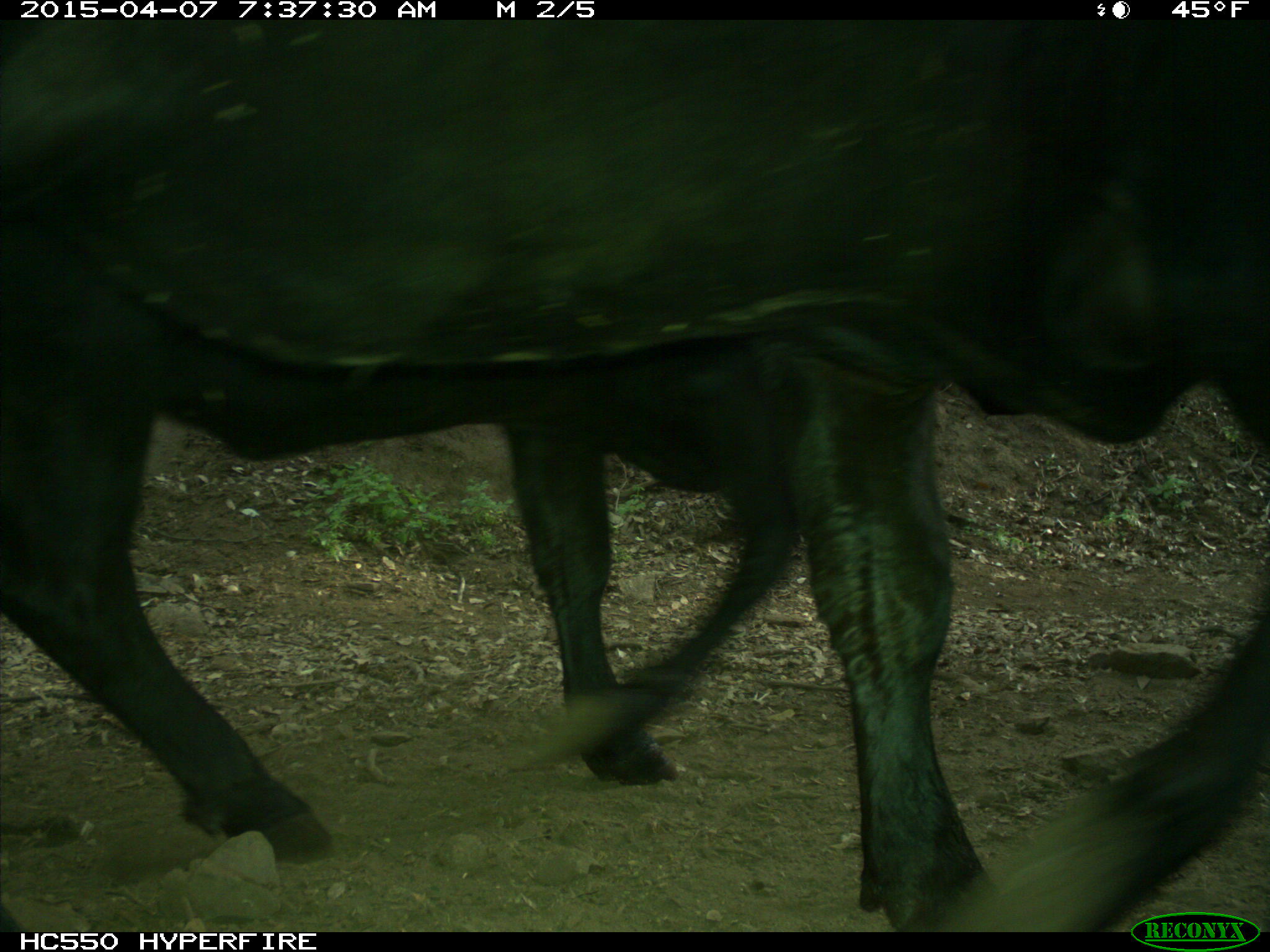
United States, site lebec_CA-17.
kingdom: Animalia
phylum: Chordata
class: Mammalia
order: Artiodactyla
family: Bovidae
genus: Bos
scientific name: Bos taurus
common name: domestic cow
Bos taurus (domestic cow).